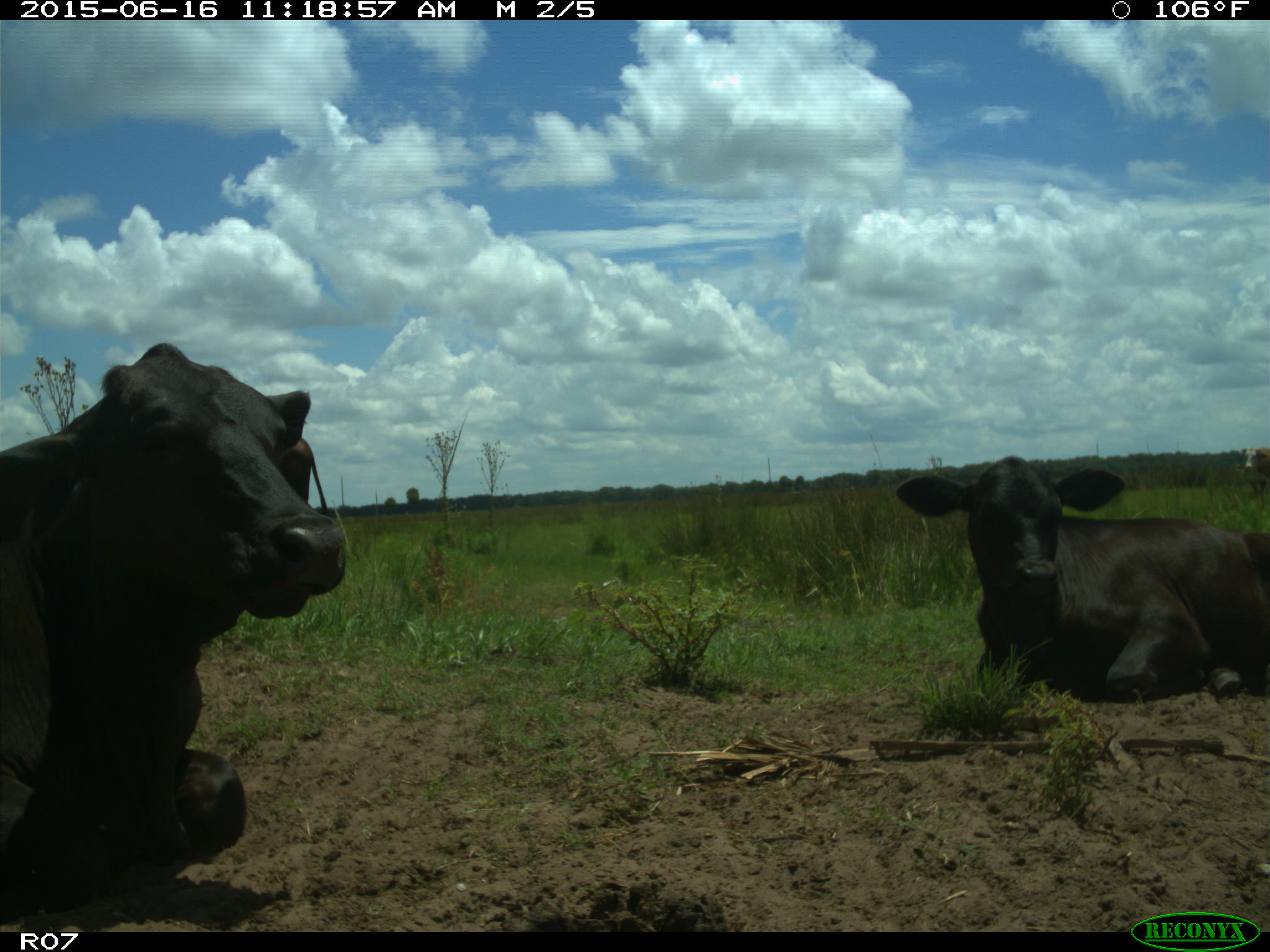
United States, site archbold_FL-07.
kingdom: Animalia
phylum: Chordata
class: Mammalia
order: Artiodactyla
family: Bovidae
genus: Bos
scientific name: Bos taurus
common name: domestic cow